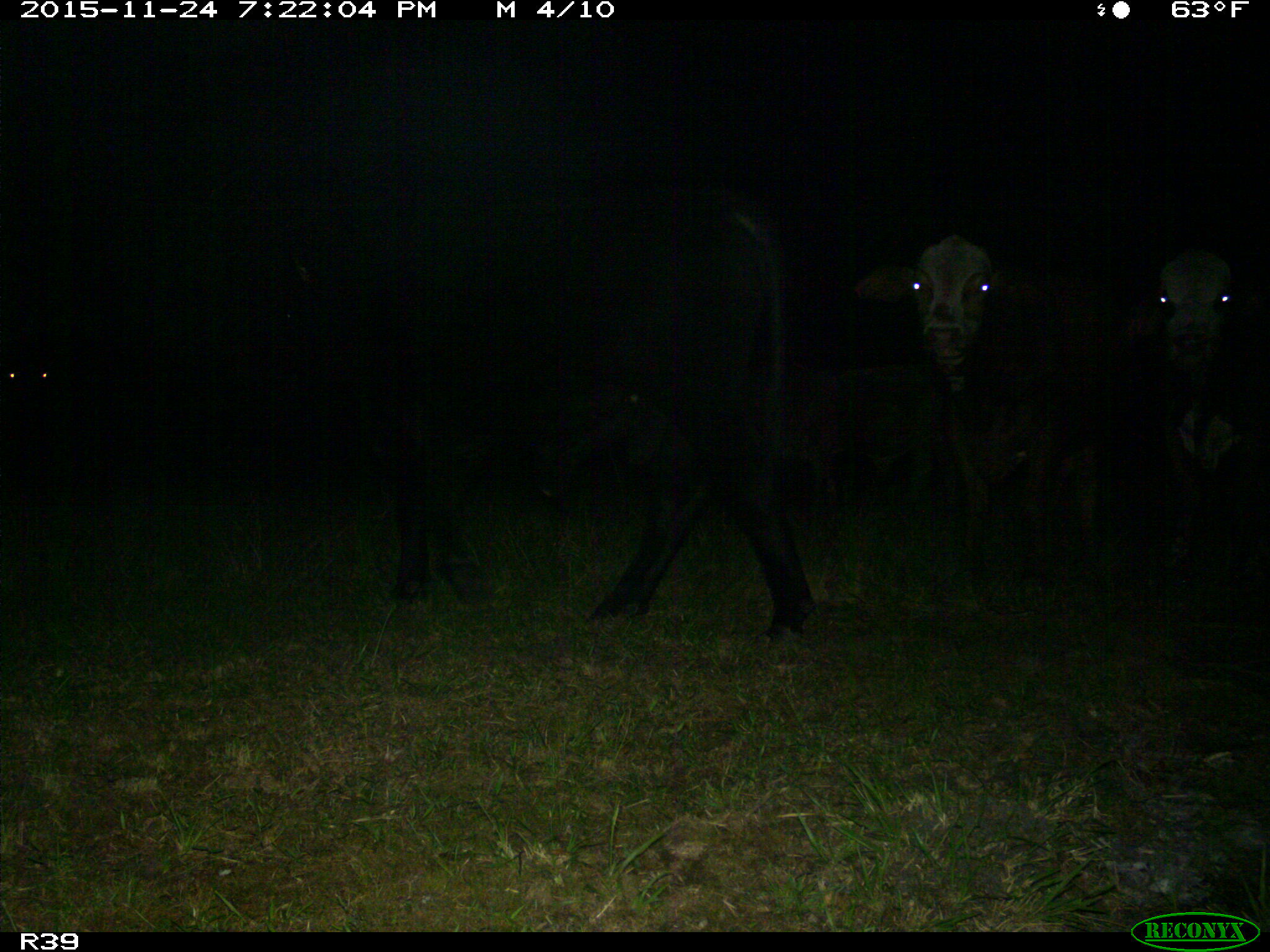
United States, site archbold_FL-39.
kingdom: Animalia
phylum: Chordata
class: Mammalia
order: Artiodactyla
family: Bovidae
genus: Bos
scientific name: Bos taurus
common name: domestic cow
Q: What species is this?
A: Bos taurus (domestic cow).